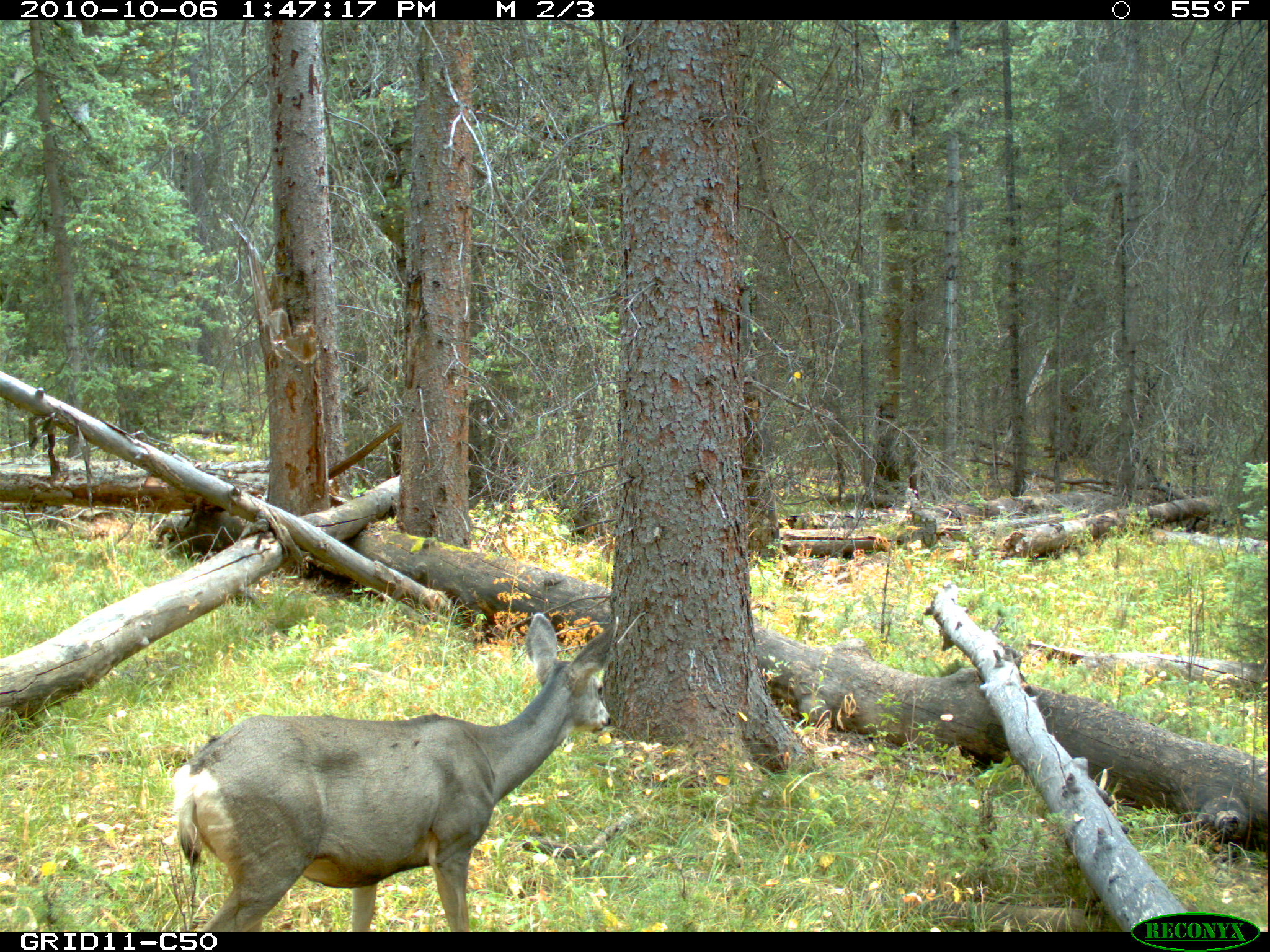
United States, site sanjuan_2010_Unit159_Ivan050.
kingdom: Animalia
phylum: Chordata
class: Mammalia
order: Artiodactyla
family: Cervidae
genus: Odocoileus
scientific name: Odocoileus hemionus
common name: mule deer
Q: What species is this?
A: Odocoileus hemionus (mule deer).